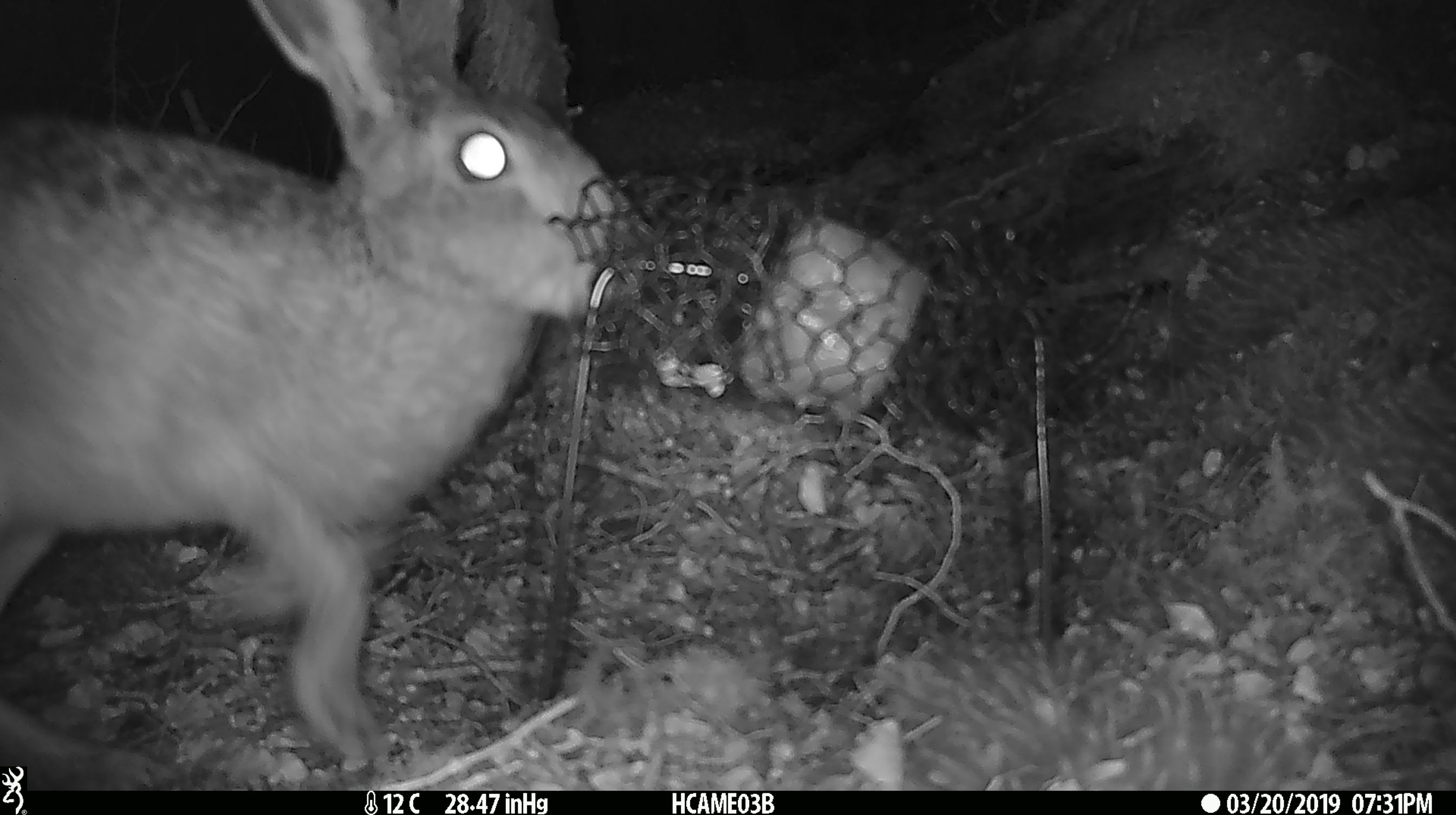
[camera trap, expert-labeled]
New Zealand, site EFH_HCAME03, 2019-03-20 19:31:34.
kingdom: Animalia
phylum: Chordata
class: Mammalia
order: Lagomorpha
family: Leporidae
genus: Lepus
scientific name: Lepus europaeus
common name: brown hare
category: hare